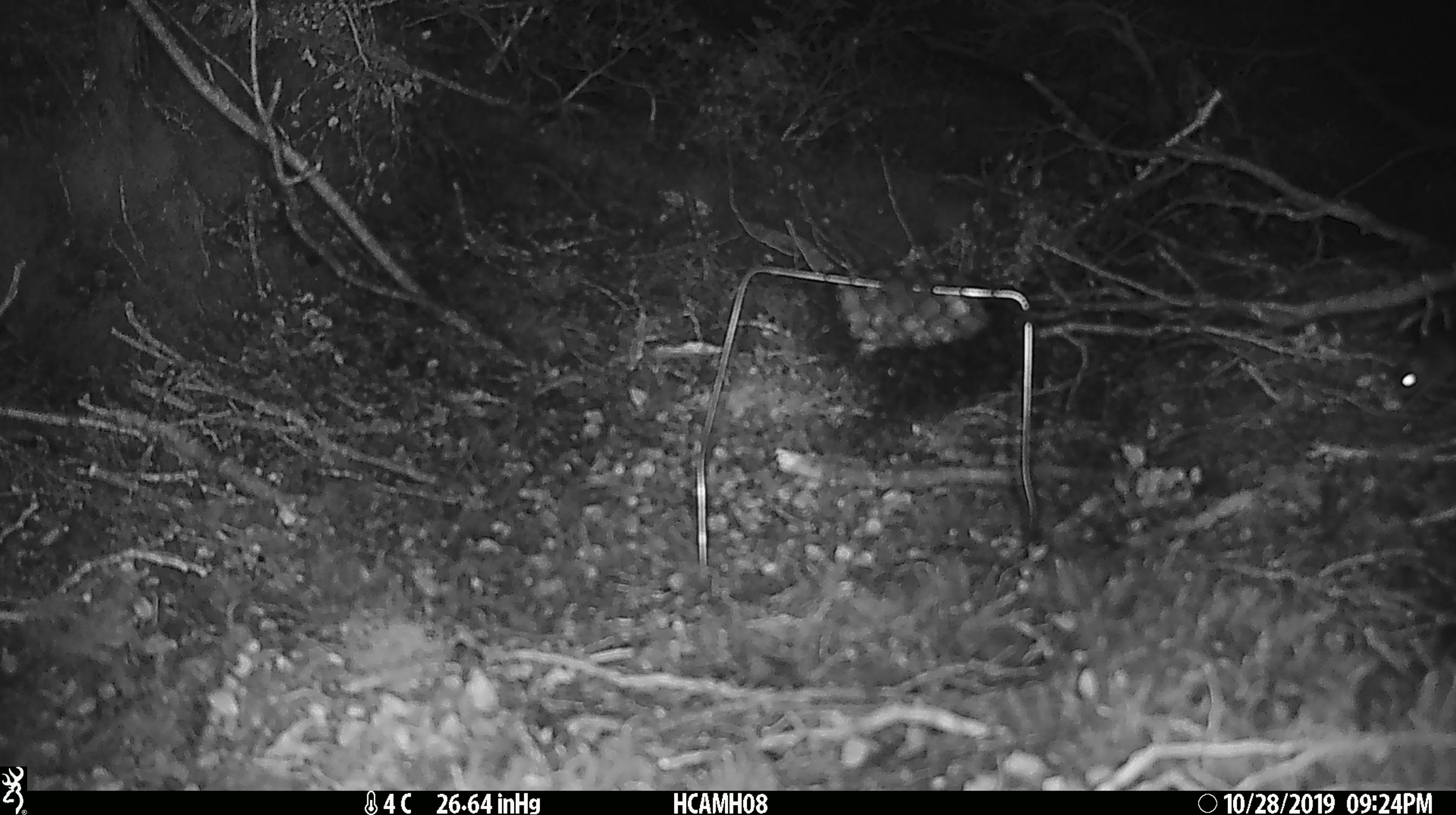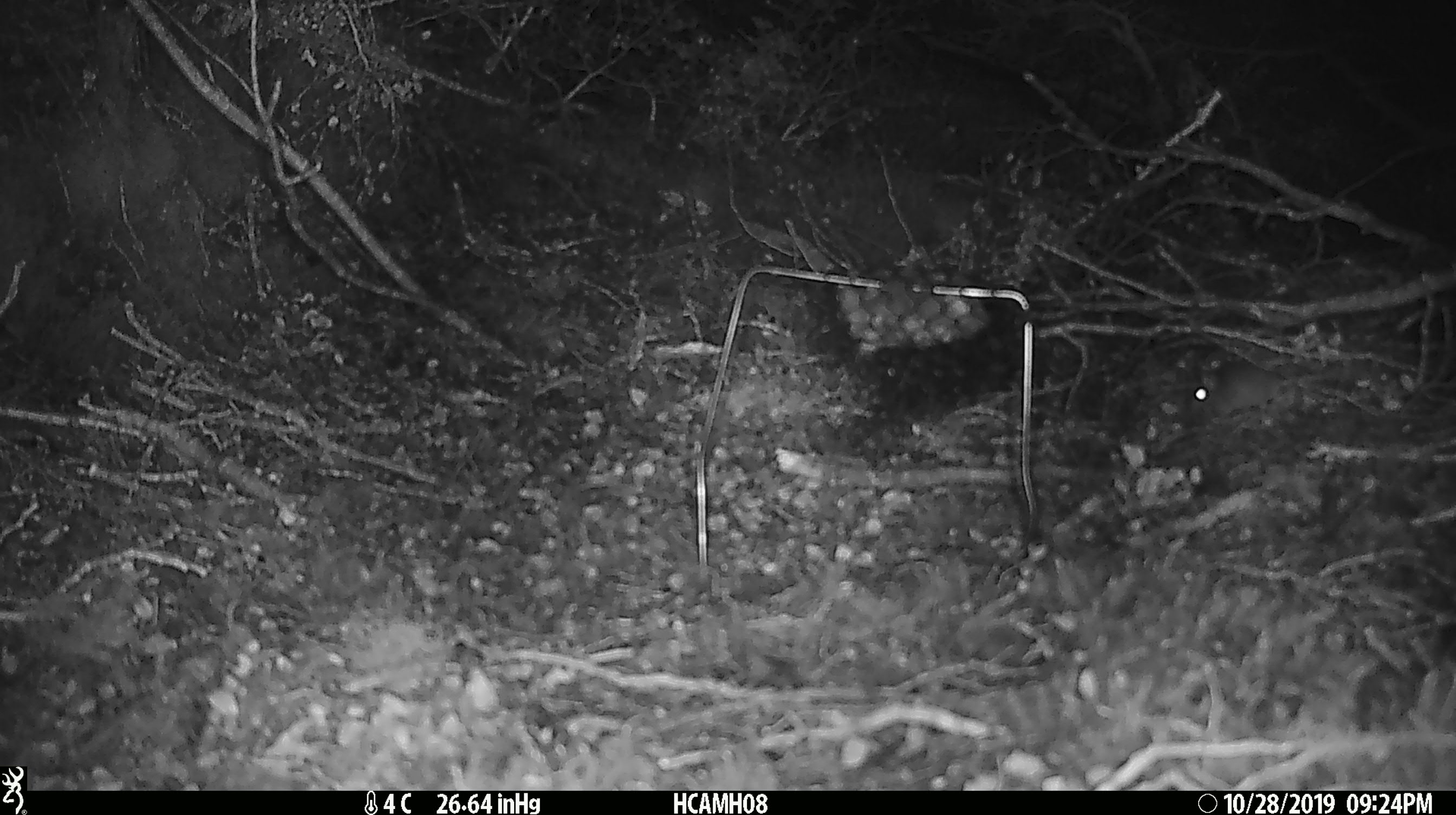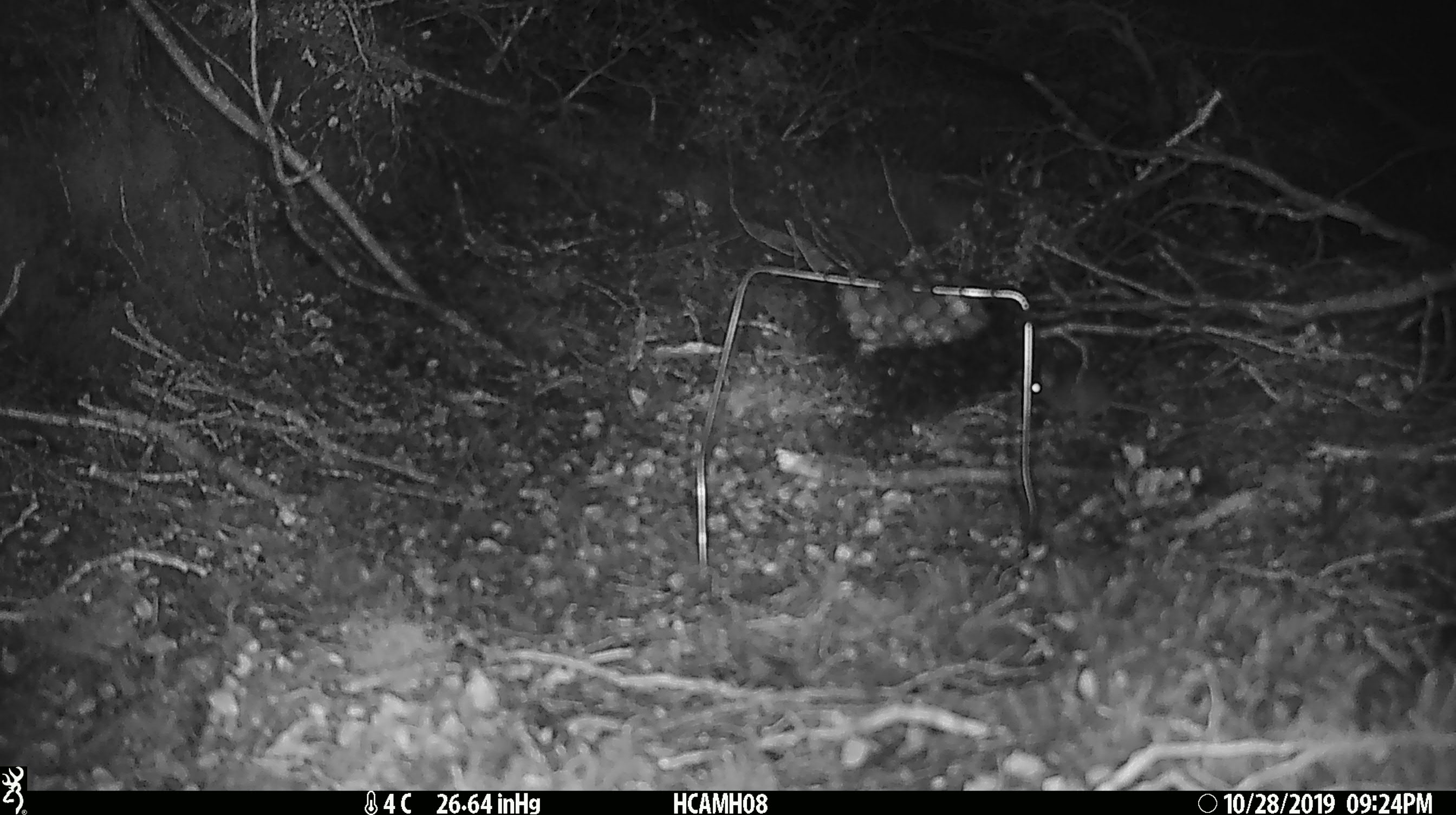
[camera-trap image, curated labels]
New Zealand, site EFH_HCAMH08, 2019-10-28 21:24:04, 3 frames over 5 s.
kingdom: Animalia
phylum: Chordata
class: Mammalia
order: Rodentia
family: Muridae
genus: Mus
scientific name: Mus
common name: mouse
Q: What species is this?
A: Mouse (Mus).